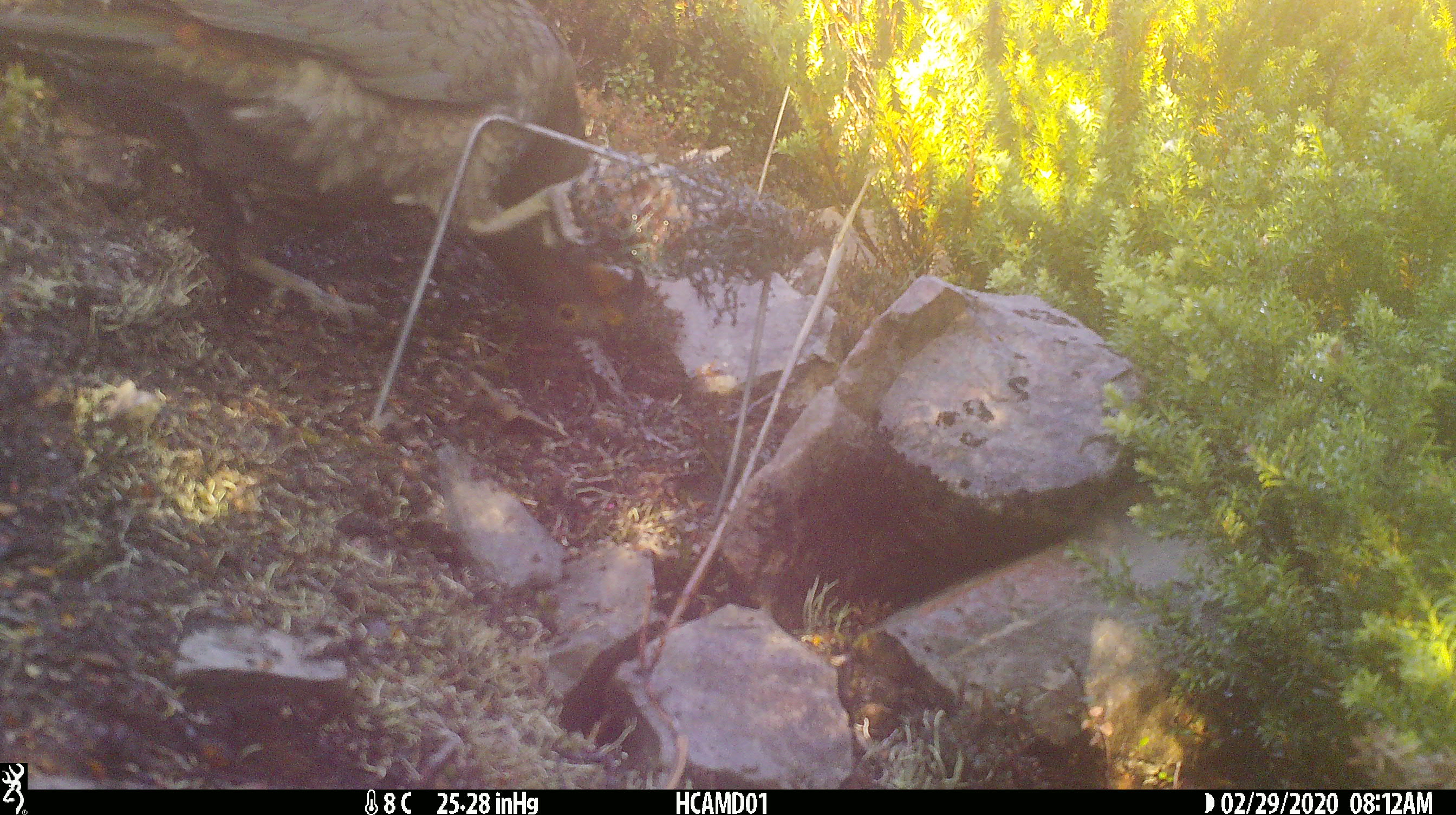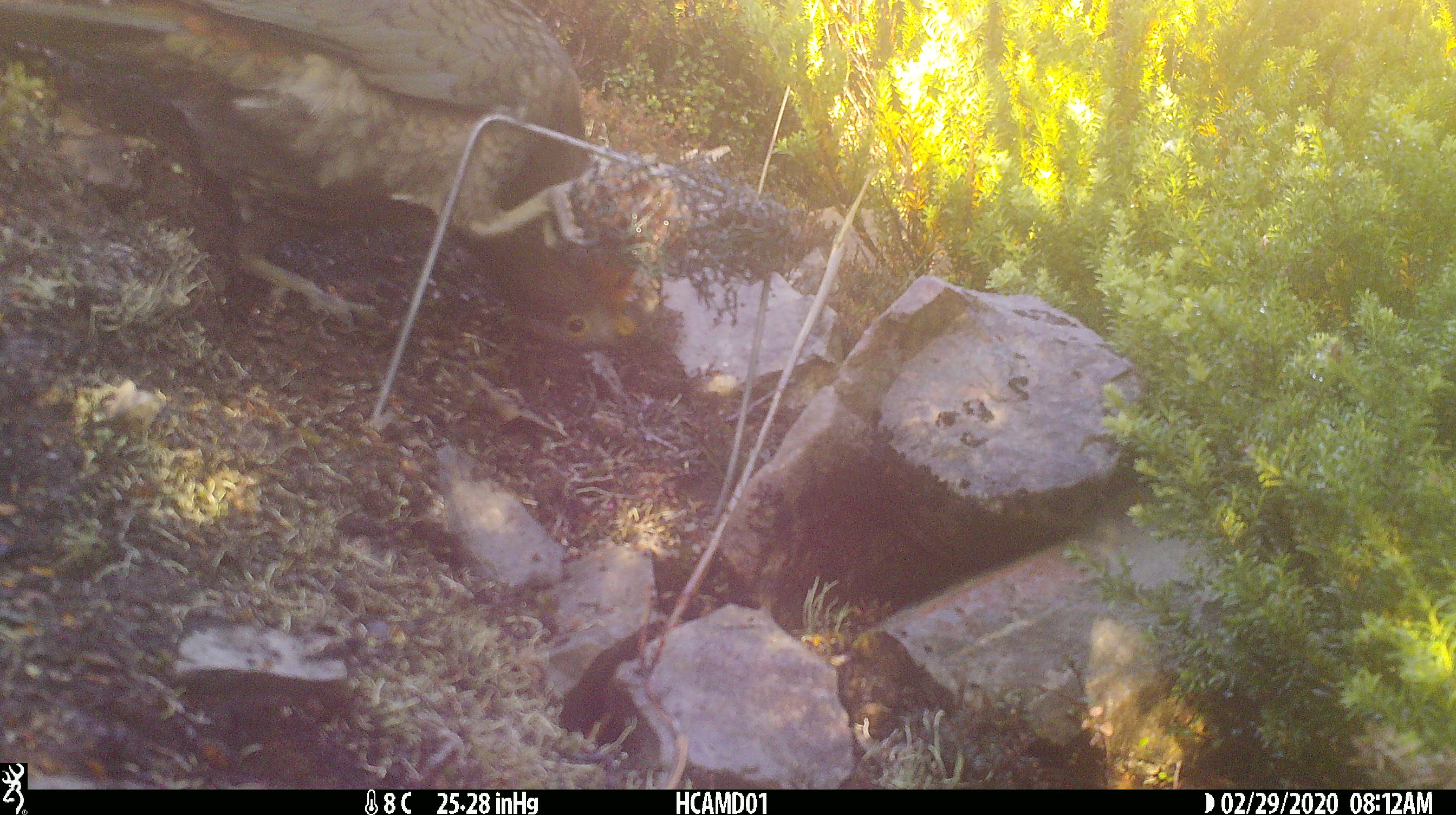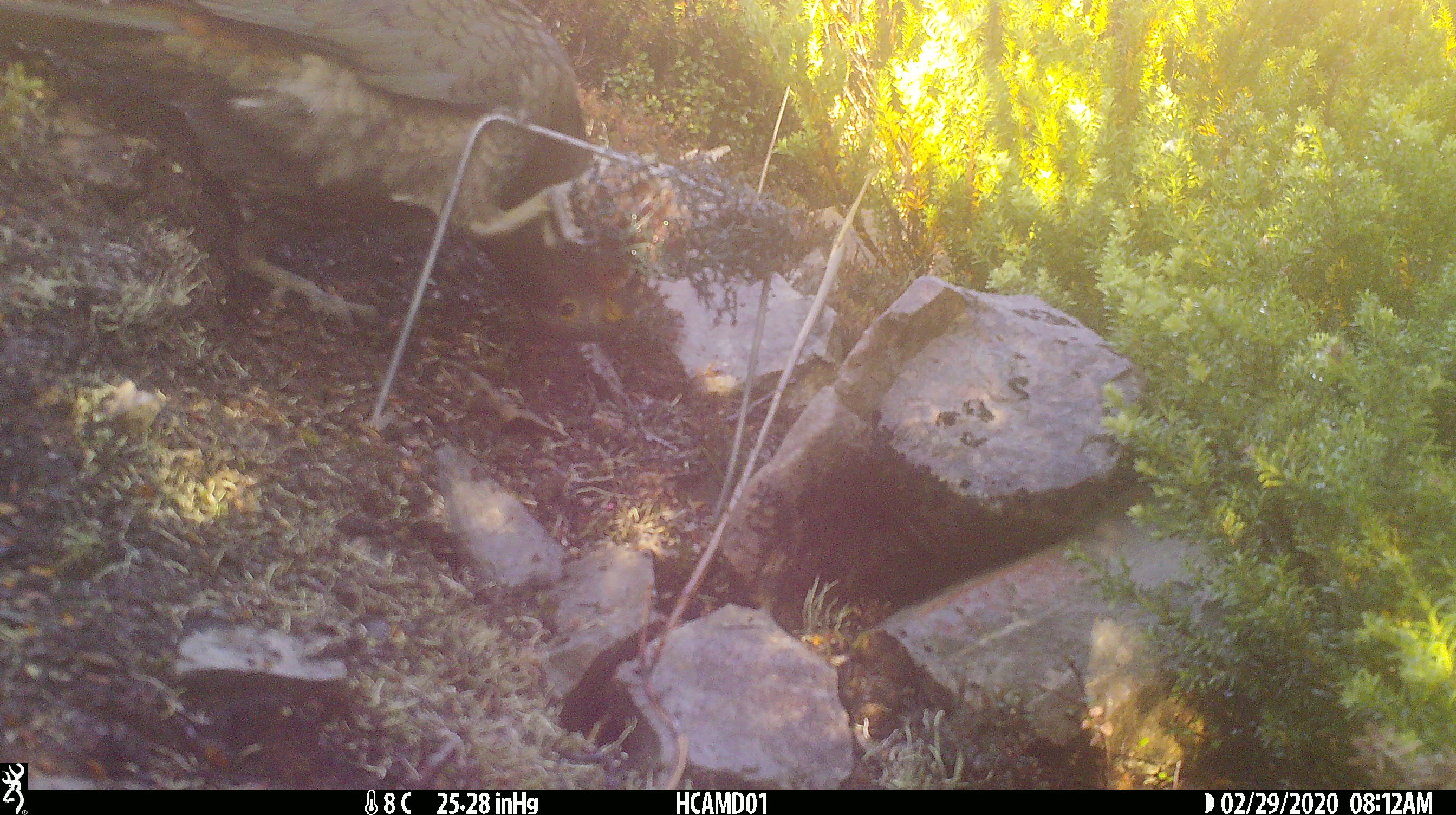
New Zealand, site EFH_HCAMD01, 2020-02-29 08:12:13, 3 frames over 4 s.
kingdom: Animalia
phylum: Chordata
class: Aves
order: Psittaciformes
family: Strigopidae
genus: Nestor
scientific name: Nestor notabilis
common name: kea